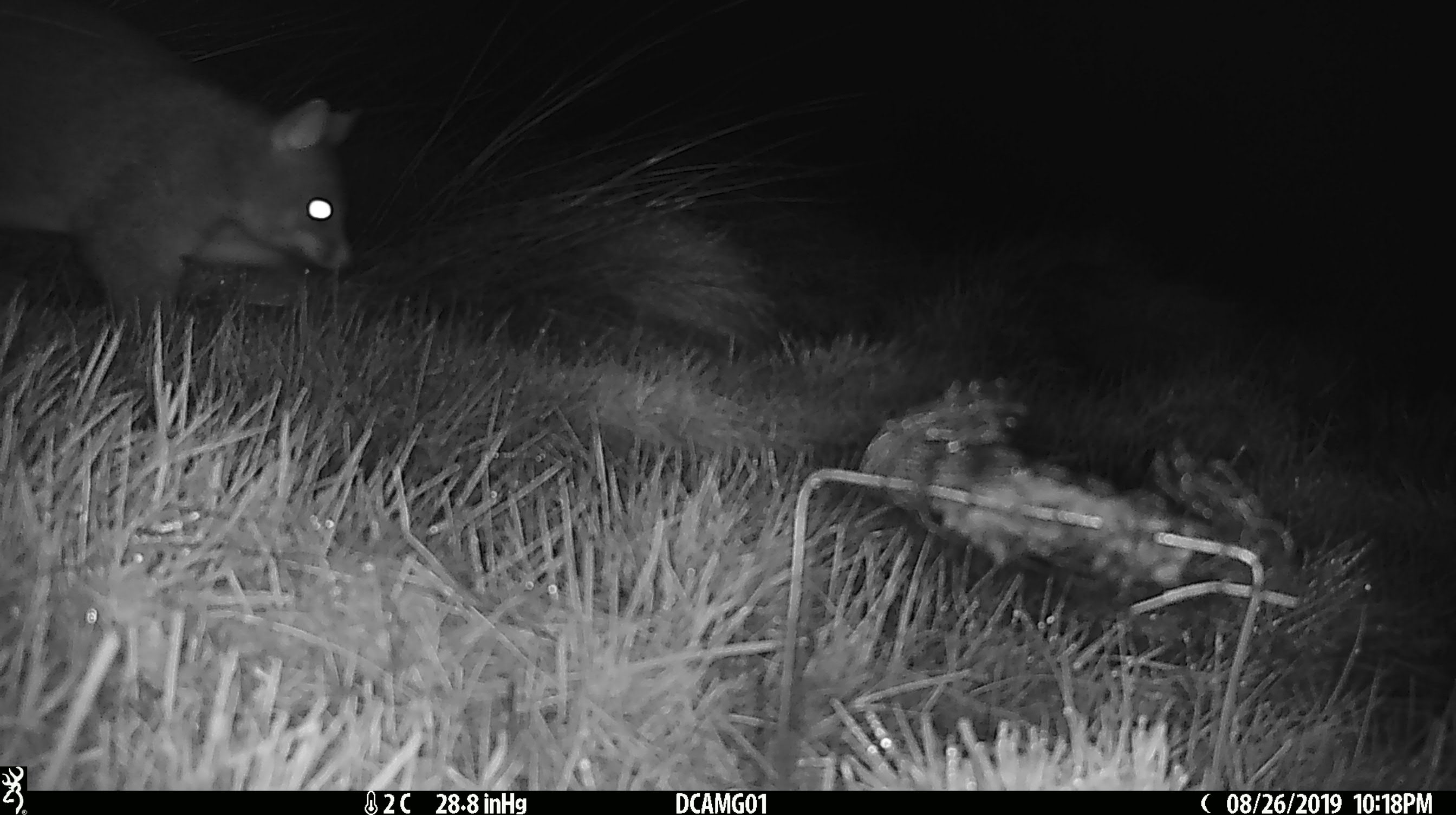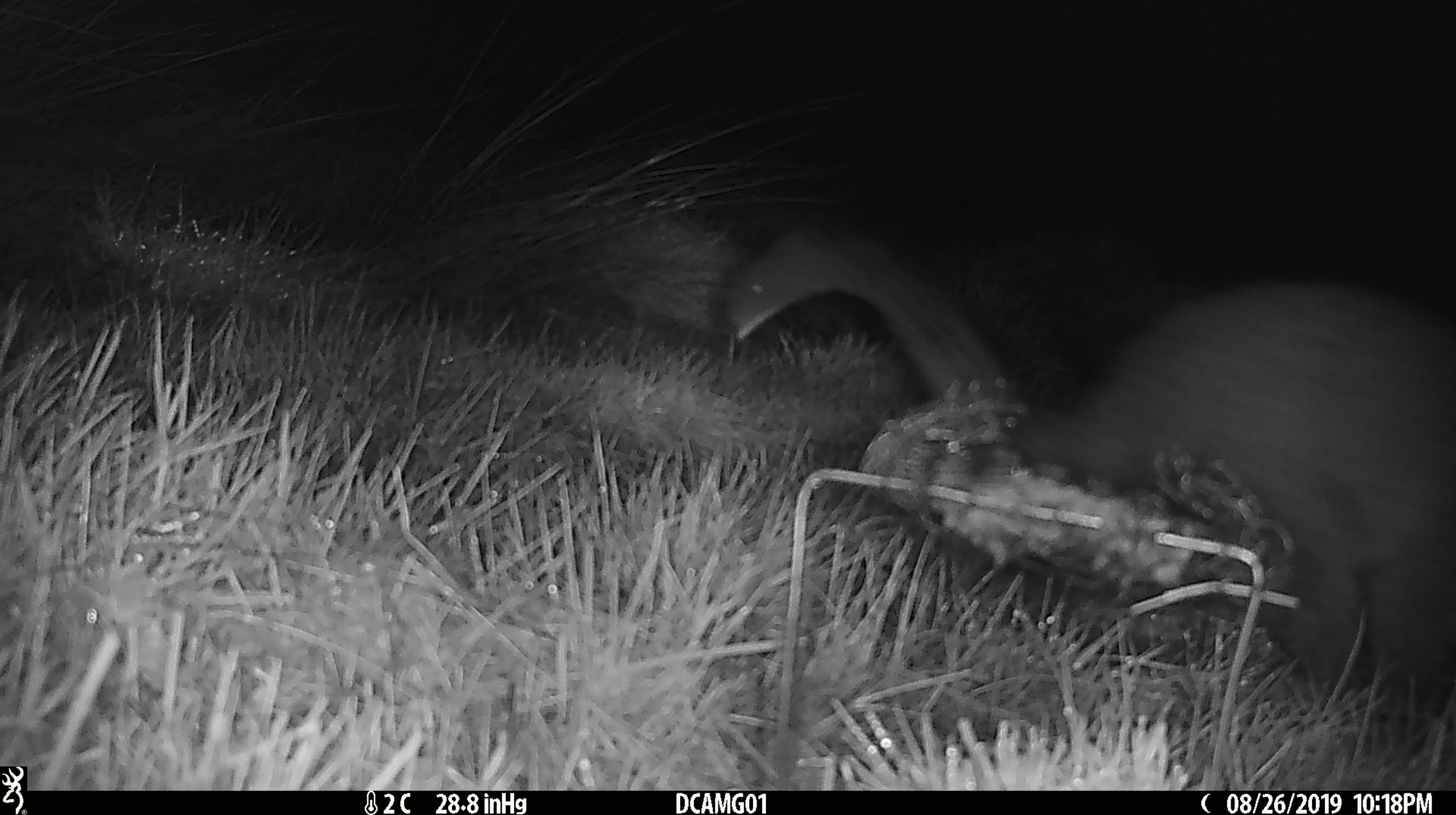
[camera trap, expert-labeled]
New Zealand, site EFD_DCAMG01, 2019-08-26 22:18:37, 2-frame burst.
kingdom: Animalia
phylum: Chordata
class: Mammalia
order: Diprotodontia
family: Phalangeridae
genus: Trichosurus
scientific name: Trichosurus vulpecula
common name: common brushtail possum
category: possum